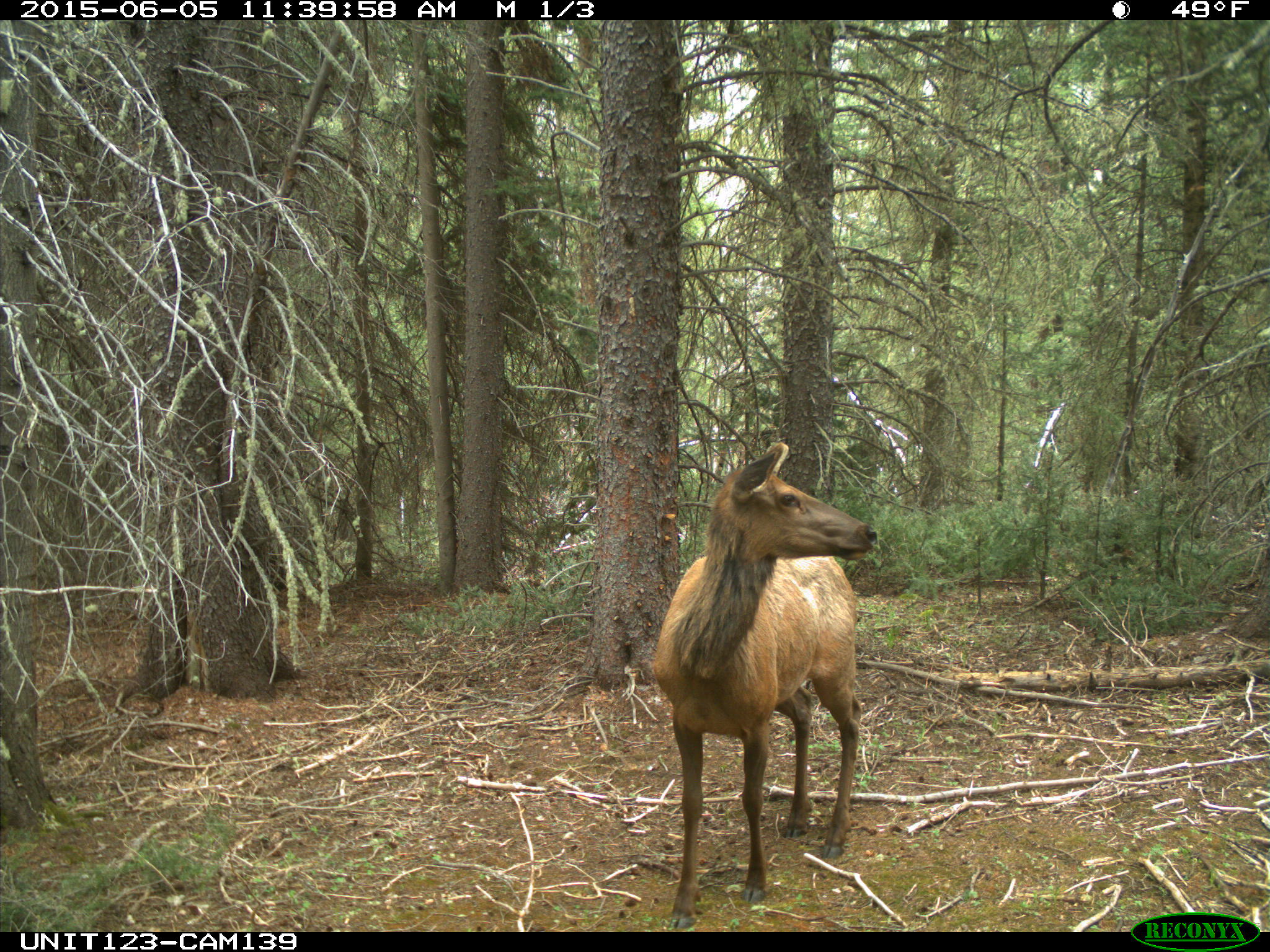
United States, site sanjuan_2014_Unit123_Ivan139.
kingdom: Animalia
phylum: Chordata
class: Mammalia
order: Artiodactyla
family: Cervidae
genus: Cervus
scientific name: Cervus elaphus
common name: red deer